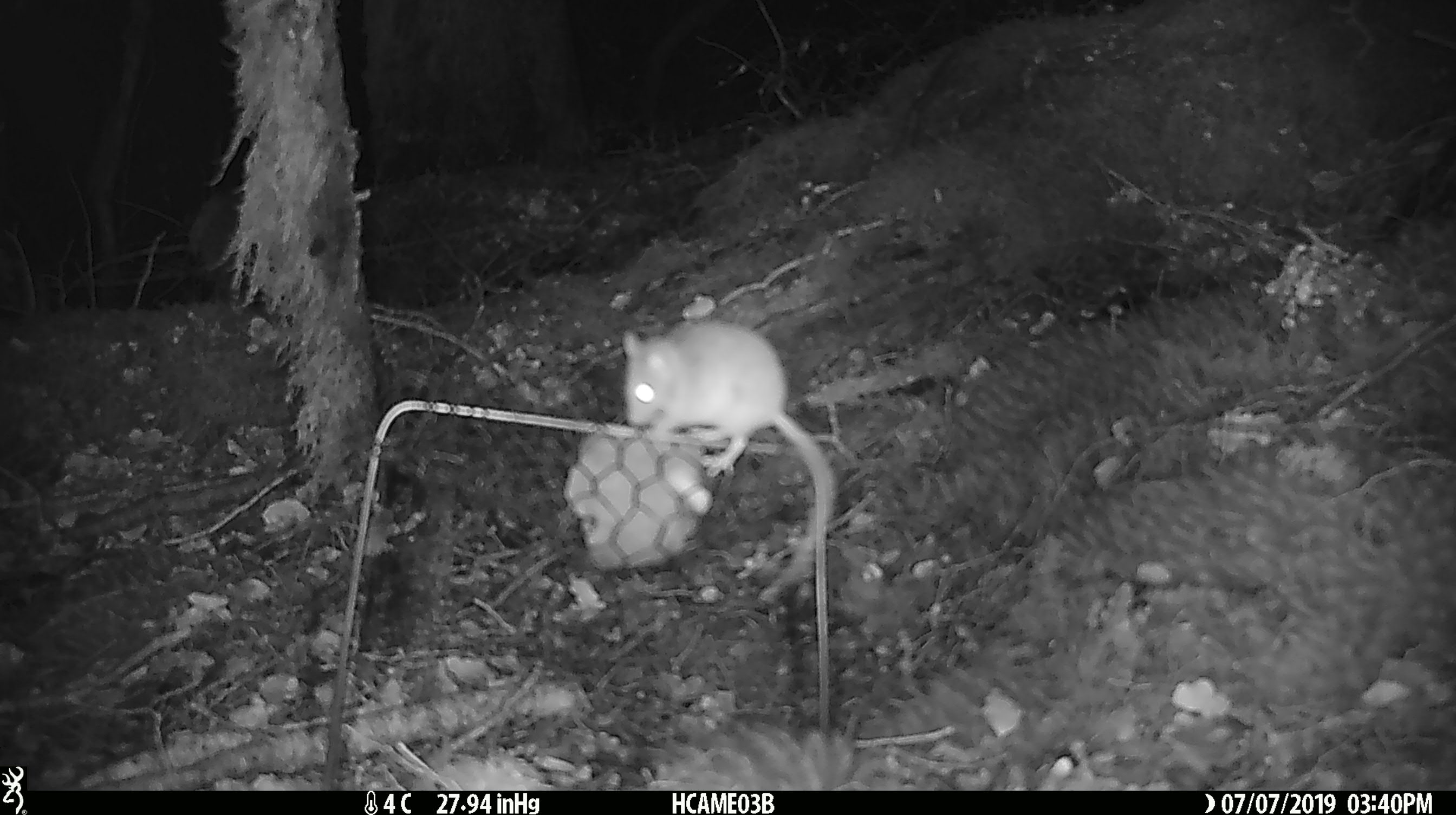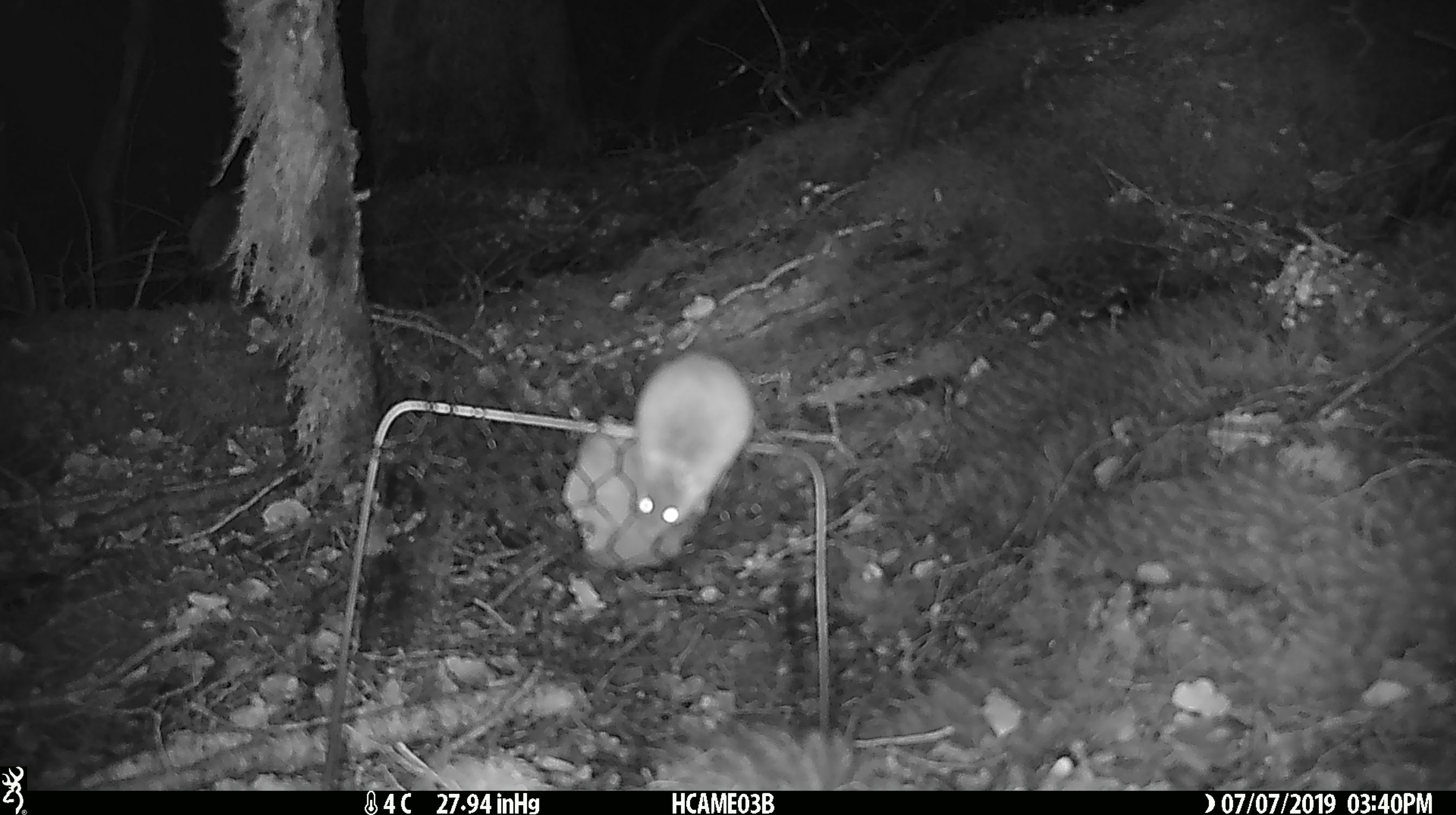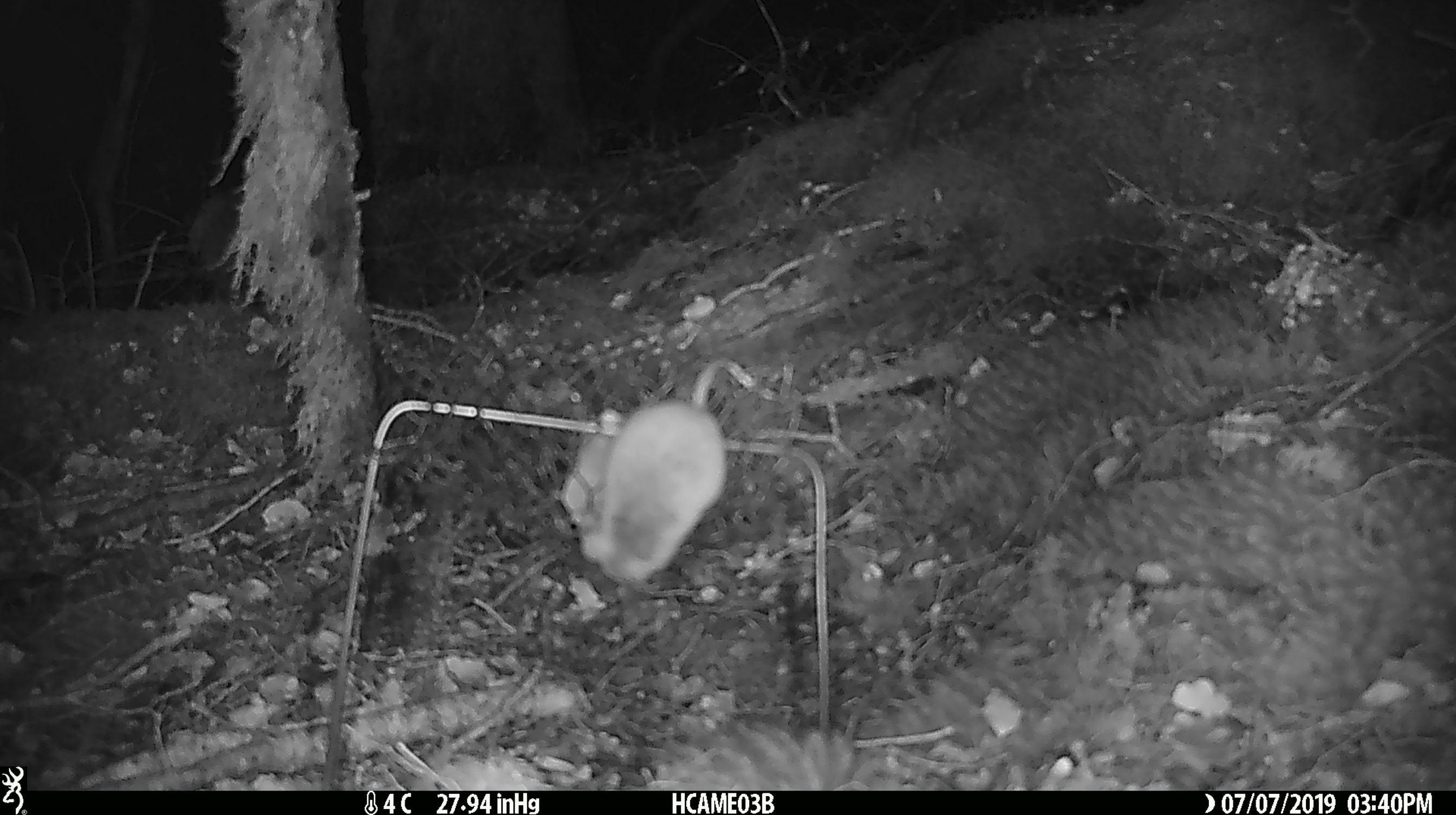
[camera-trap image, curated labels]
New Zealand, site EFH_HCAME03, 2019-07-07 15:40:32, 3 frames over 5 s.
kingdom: Animalia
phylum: Chordata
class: Mammalia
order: Rodentia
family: Muridae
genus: Mus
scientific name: Mus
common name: mouse